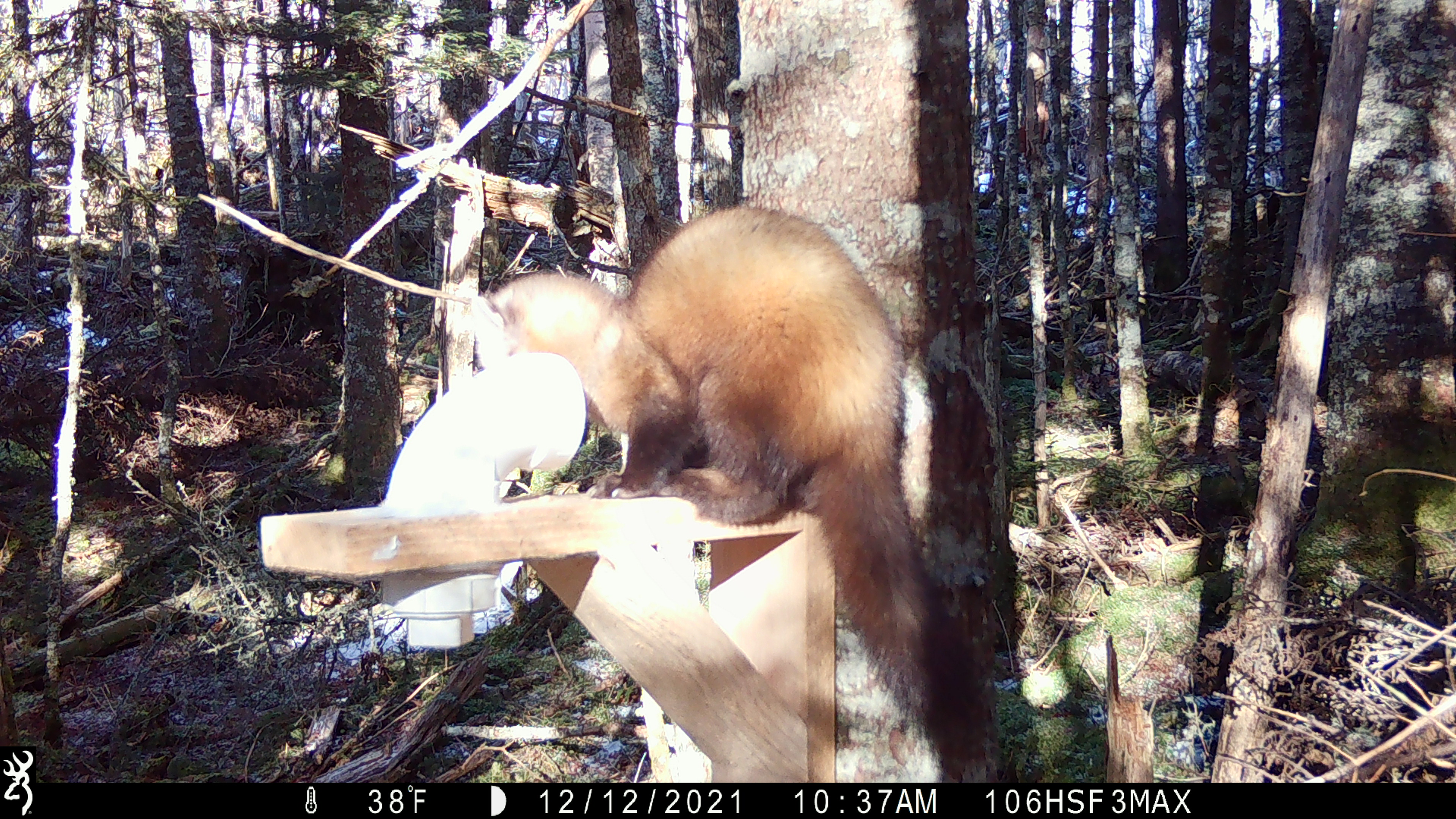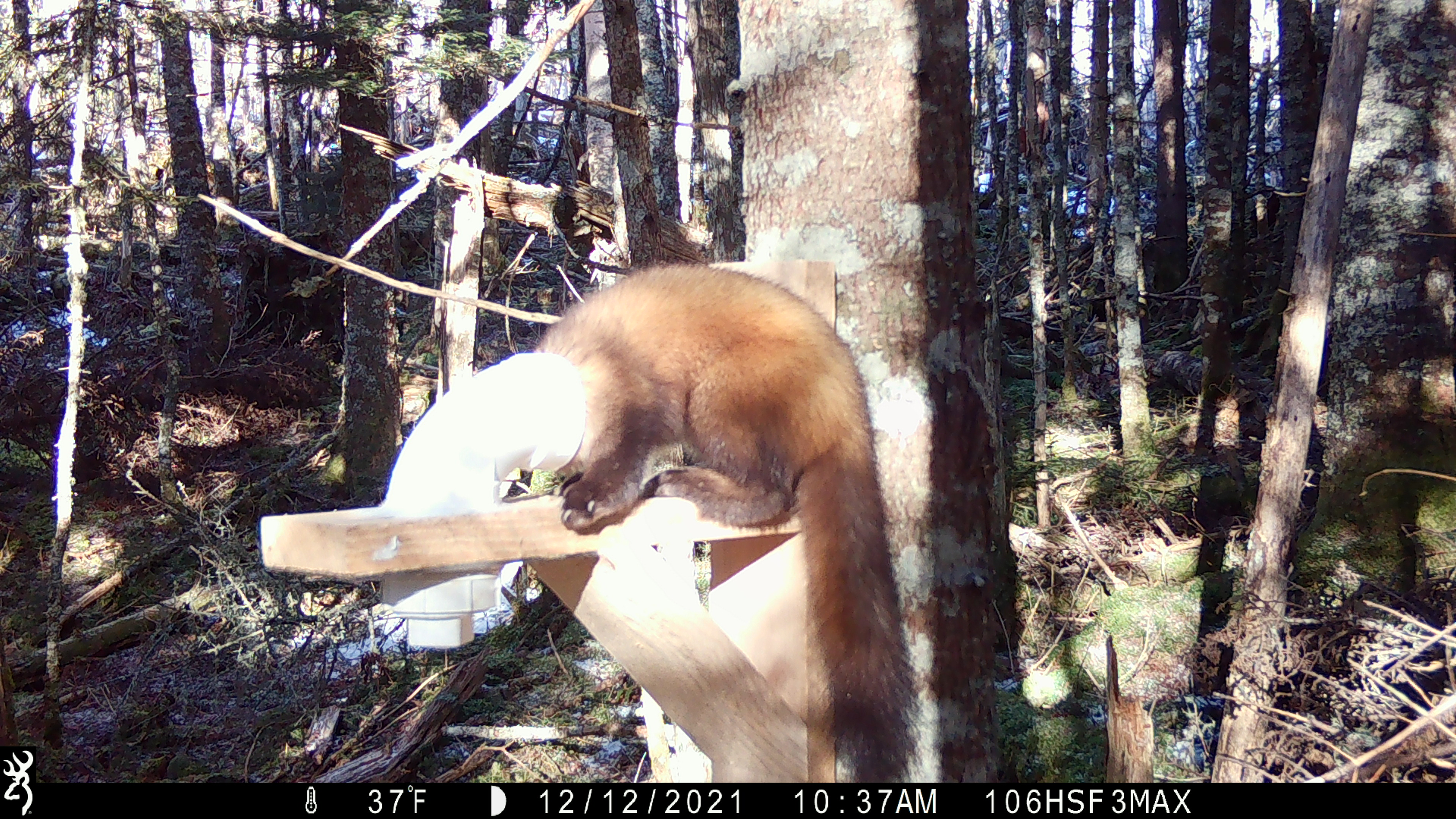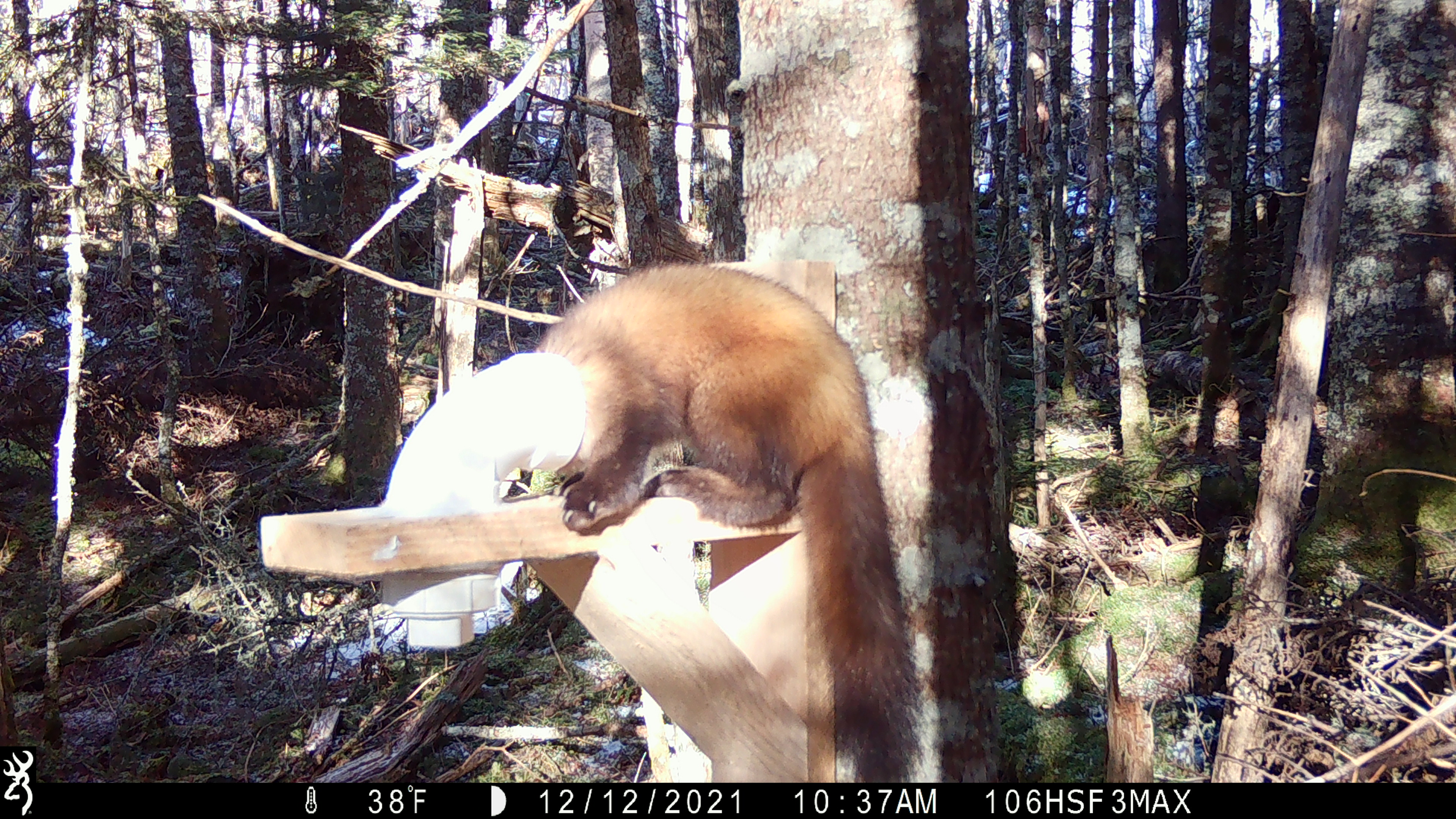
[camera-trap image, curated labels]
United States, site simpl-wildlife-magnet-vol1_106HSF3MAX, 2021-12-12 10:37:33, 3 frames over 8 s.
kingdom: Animalia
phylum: Chordata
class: Mammalia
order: Carnivora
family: Mustelidae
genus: Martes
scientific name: Martes americana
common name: american marten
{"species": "american marten (Martes americana)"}